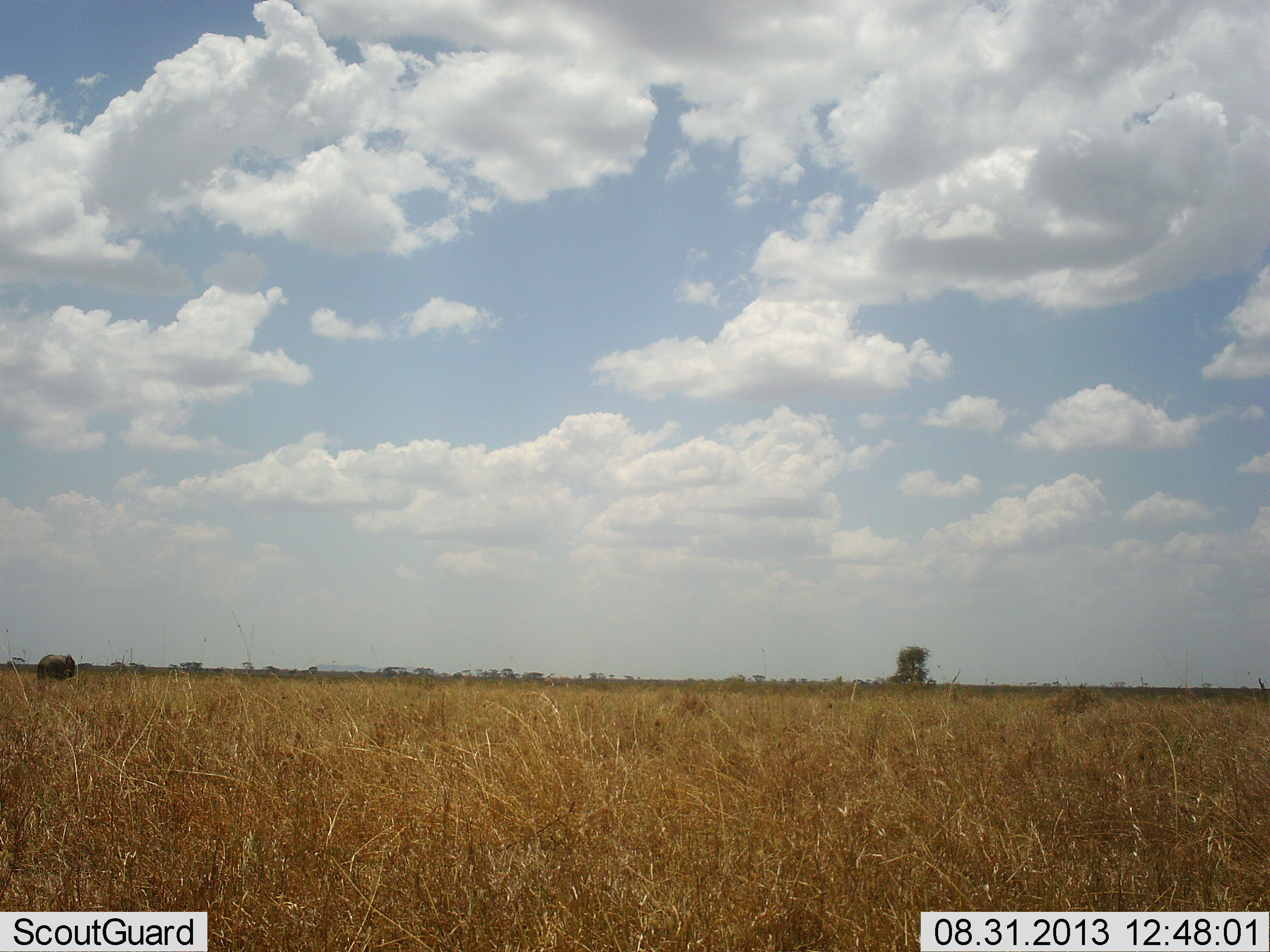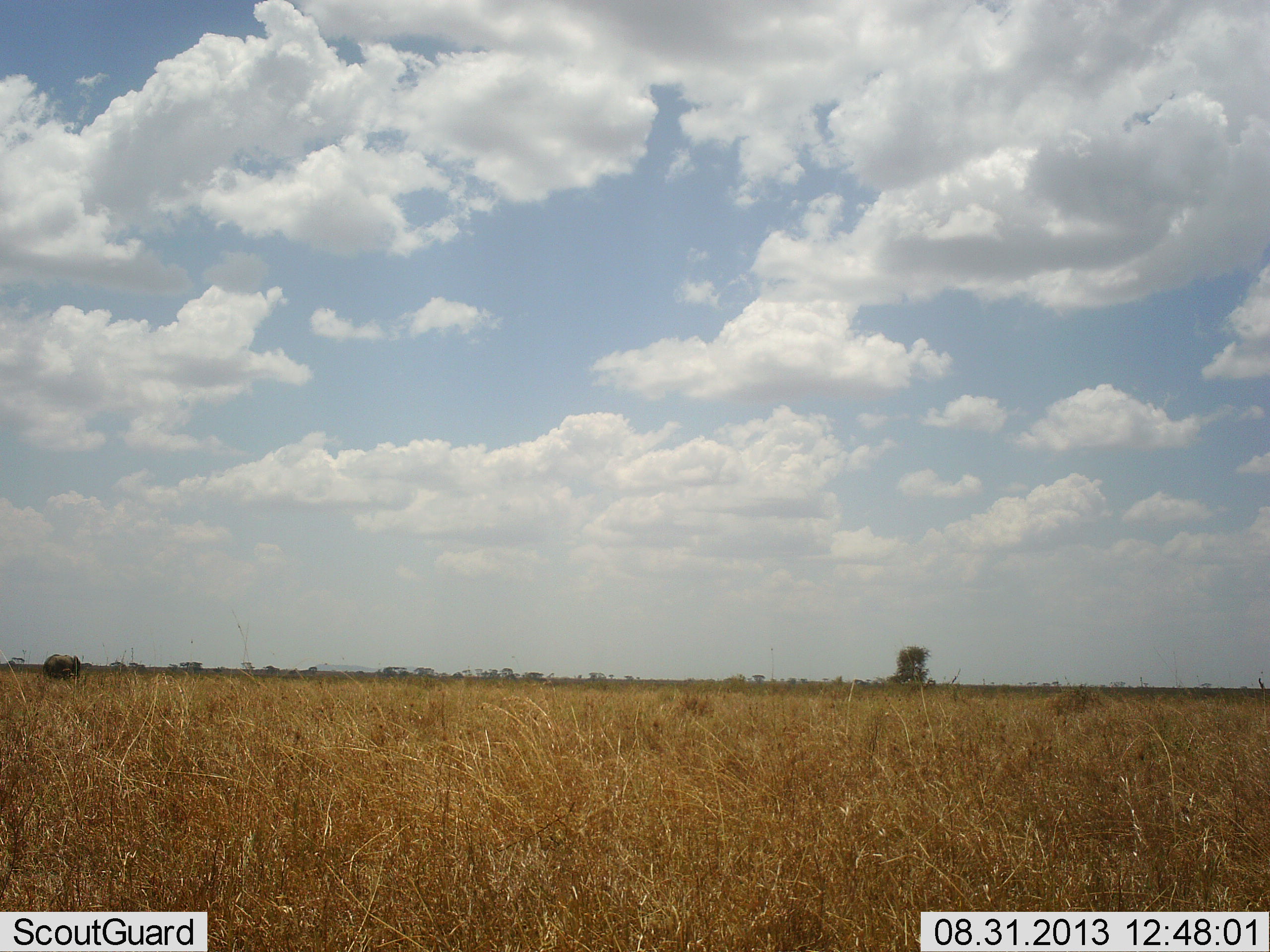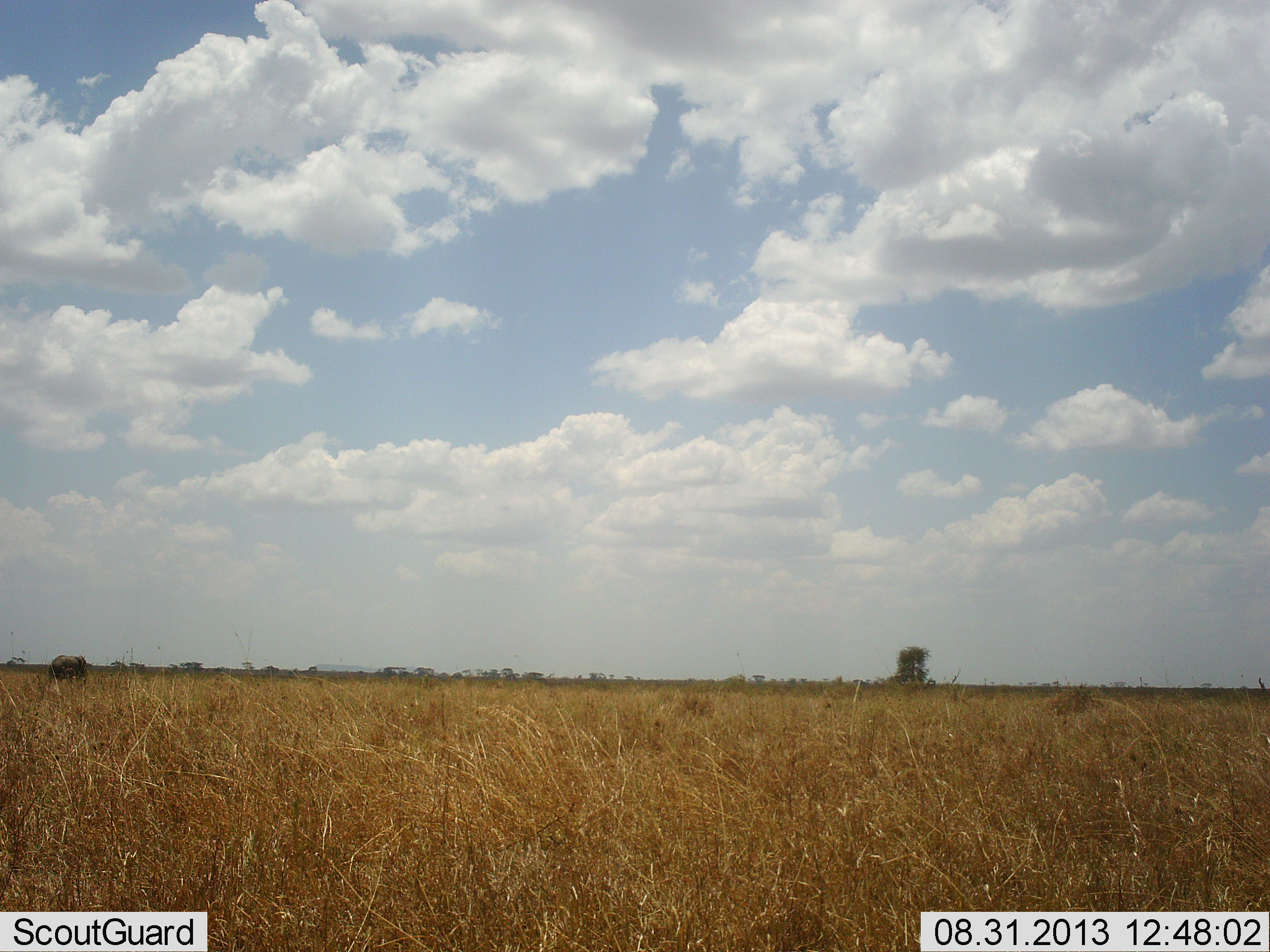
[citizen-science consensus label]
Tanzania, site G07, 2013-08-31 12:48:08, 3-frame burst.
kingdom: Animalia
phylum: Chordata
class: Mammalia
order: Proboscidea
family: Elephantidae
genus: Loxodonta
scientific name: Loxodonta africana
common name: african bush elephant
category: elephant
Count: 1.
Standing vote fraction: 0%.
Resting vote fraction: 0%.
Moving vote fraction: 94%.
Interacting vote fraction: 0%.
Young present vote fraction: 0%.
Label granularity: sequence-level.